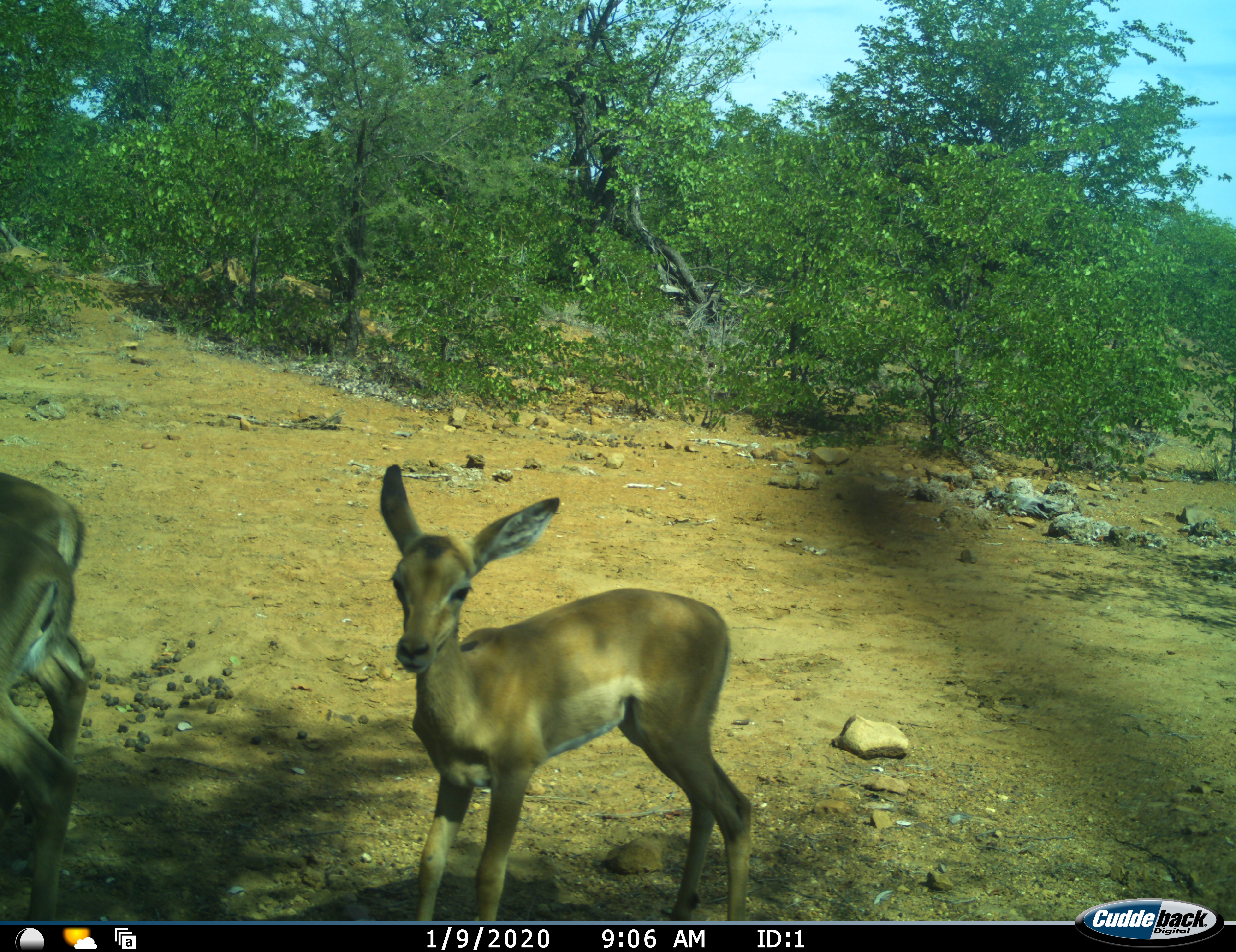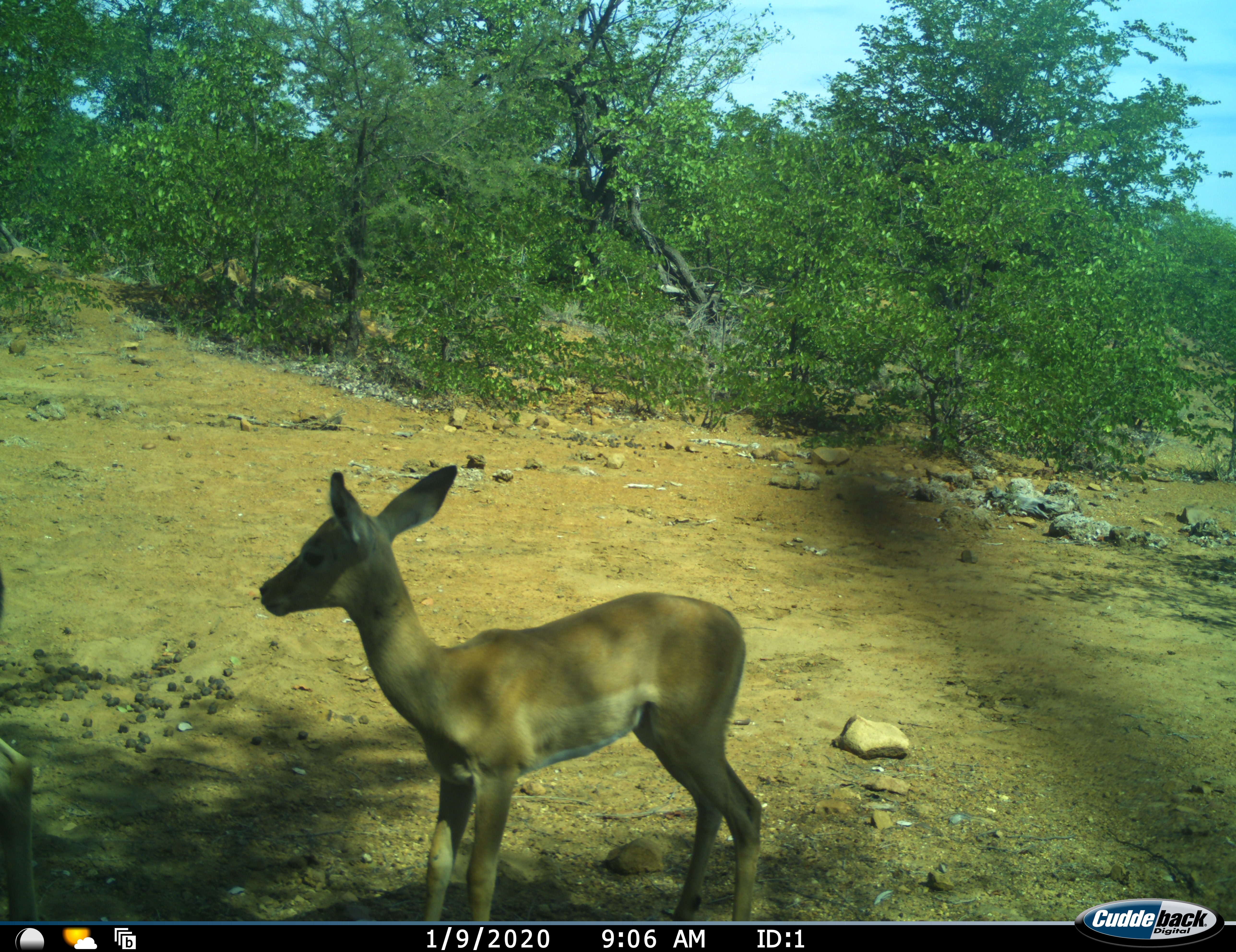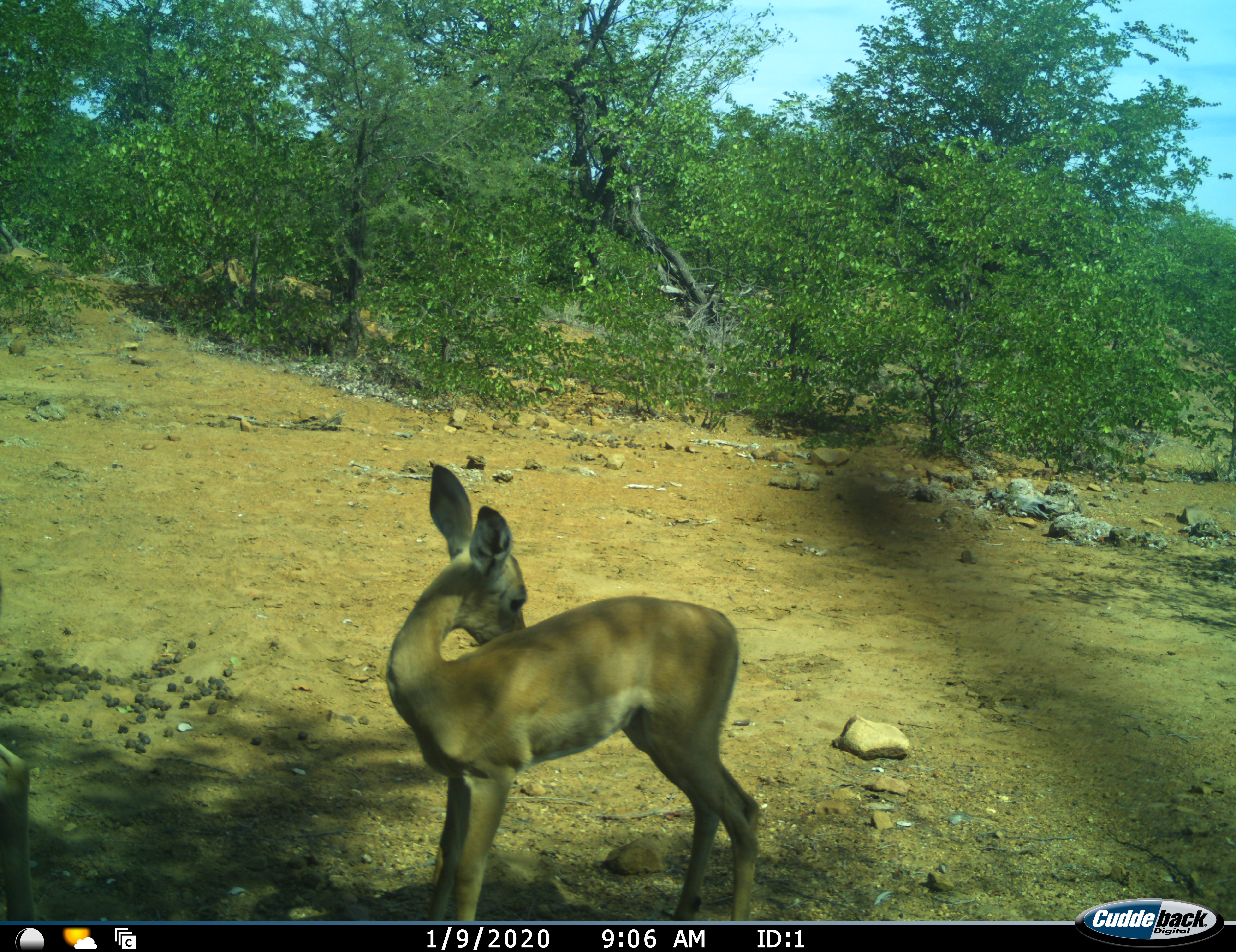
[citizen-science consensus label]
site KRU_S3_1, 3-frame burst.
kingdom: Animalia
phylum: Chordata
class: Mammalia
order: Artiodactyla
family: Bovidae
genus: Aepyceros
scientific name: Aepyceros melampus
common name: impala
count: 3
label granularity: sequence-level